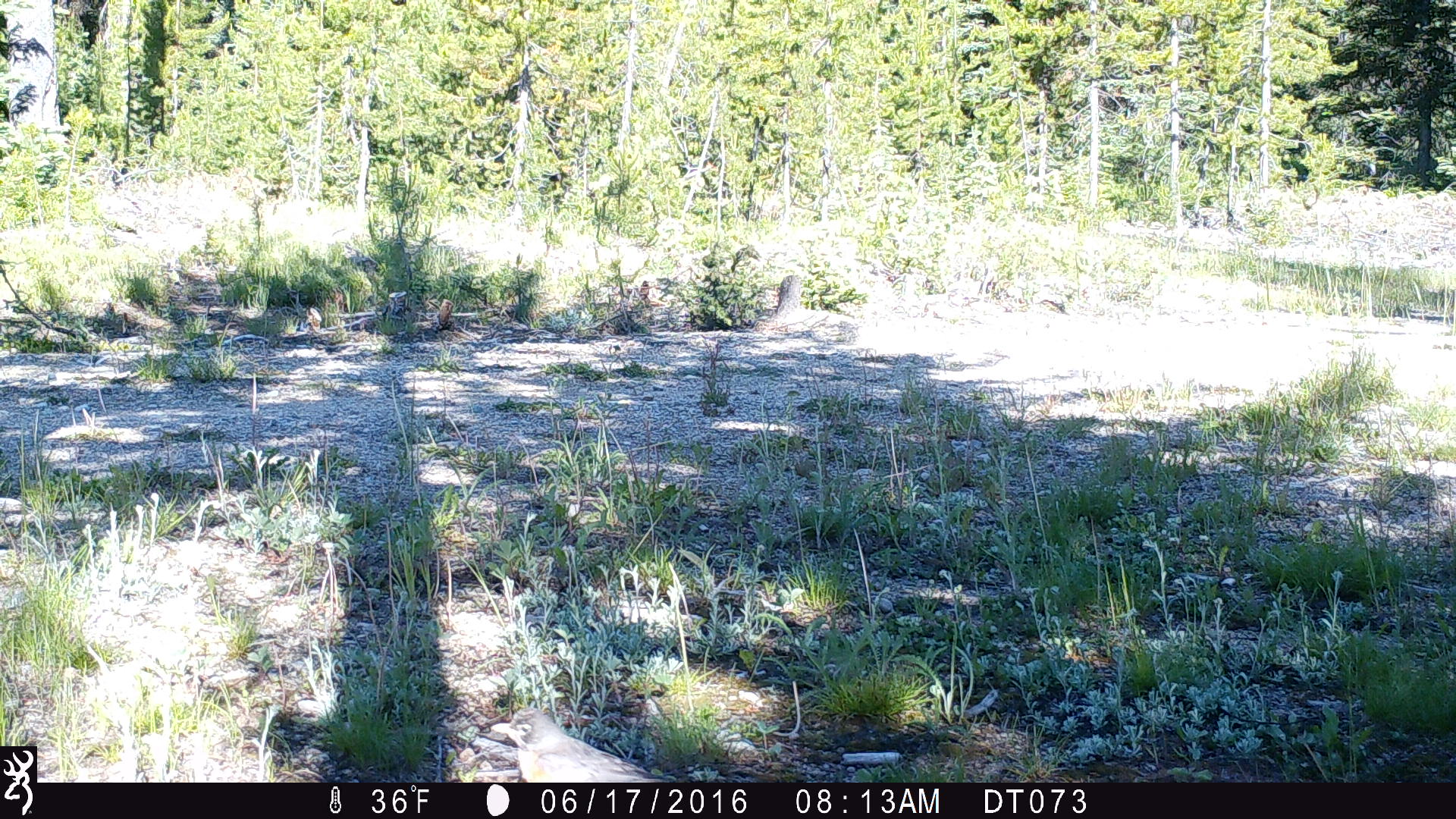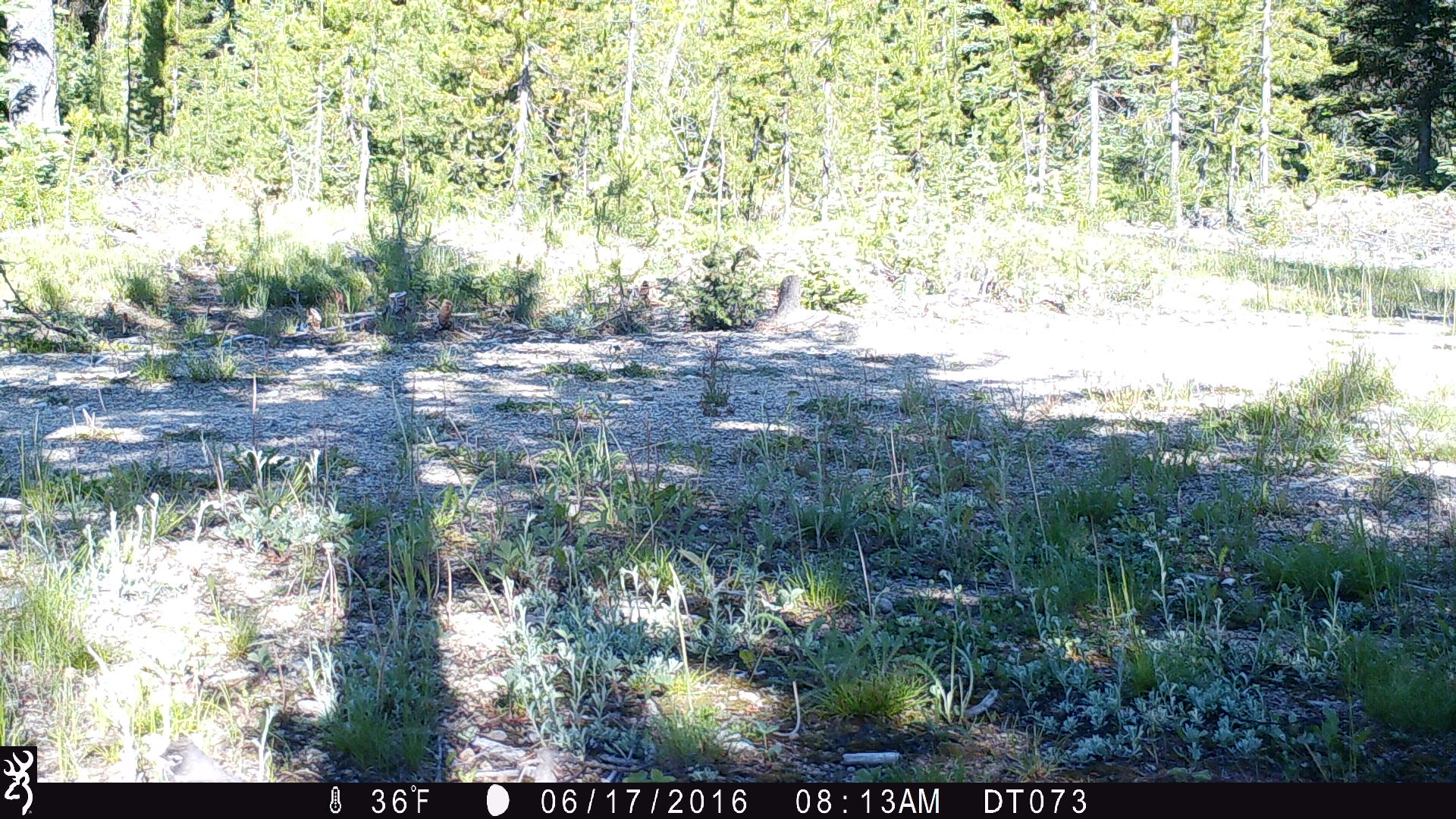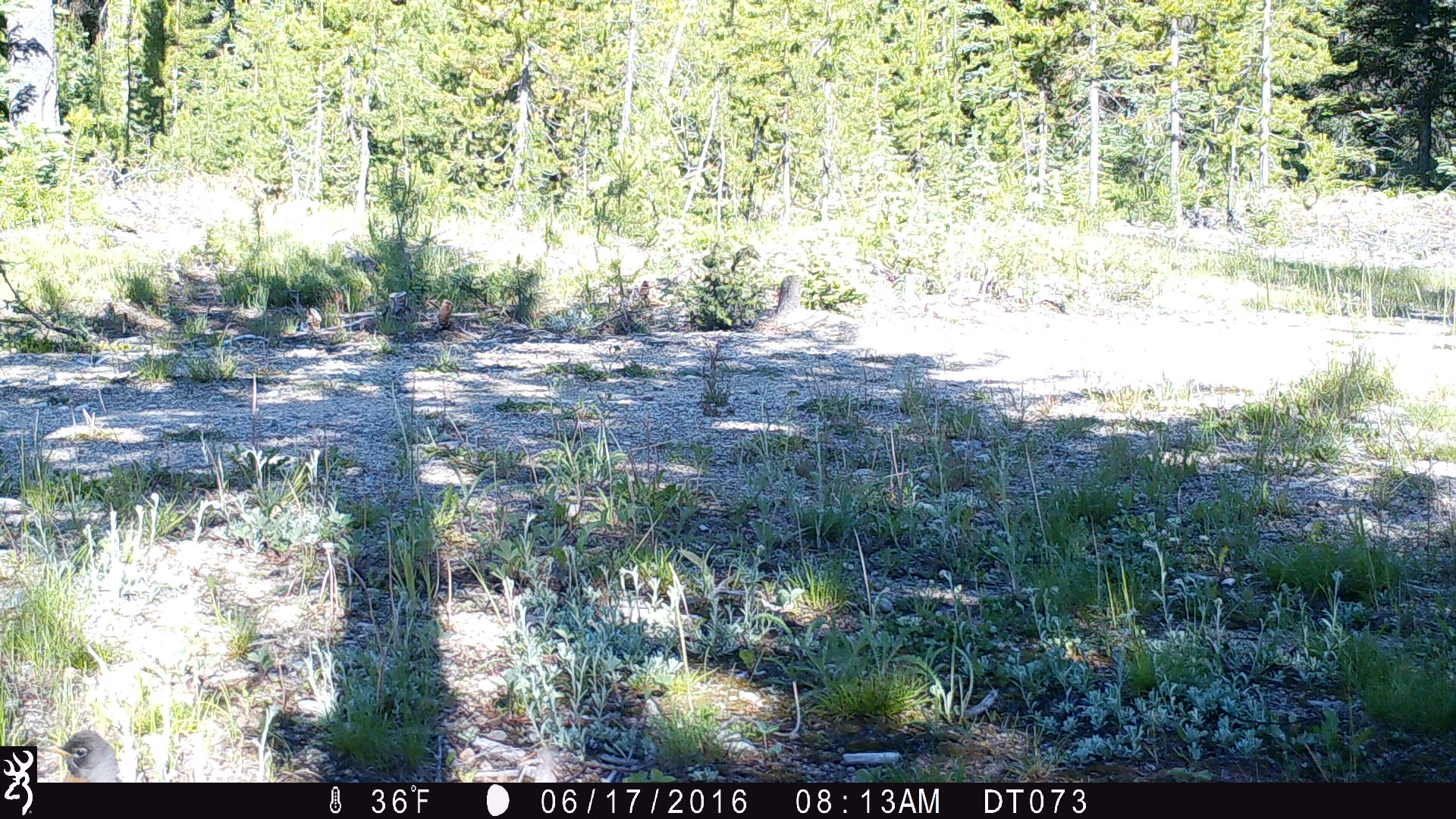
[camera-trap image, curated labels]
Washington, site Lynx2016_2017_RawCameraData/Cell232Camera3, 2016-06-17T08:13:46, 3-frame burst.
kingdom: Animalia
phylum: Chordata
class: Aves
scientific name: Aves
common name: birds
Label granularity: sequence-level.